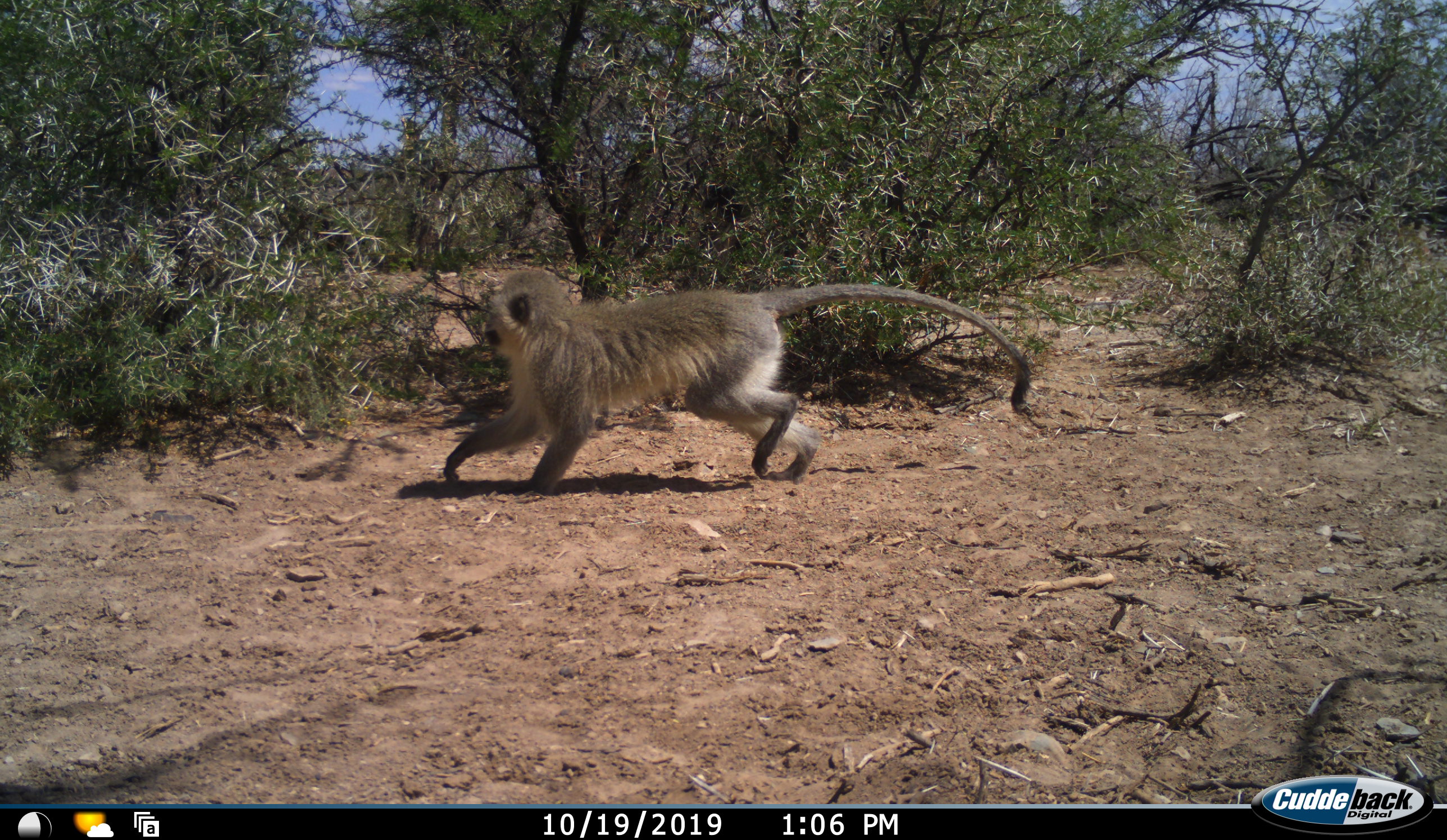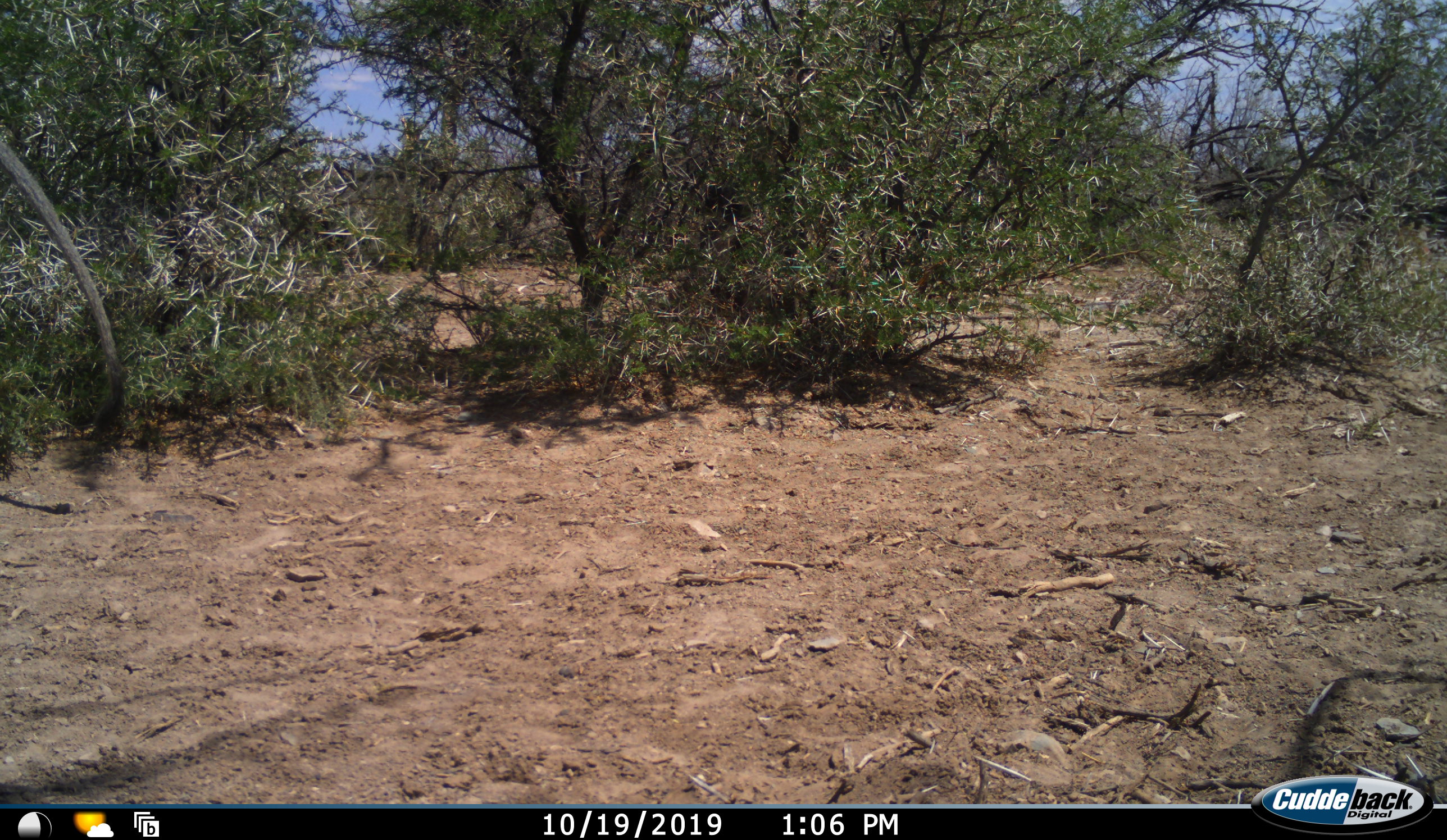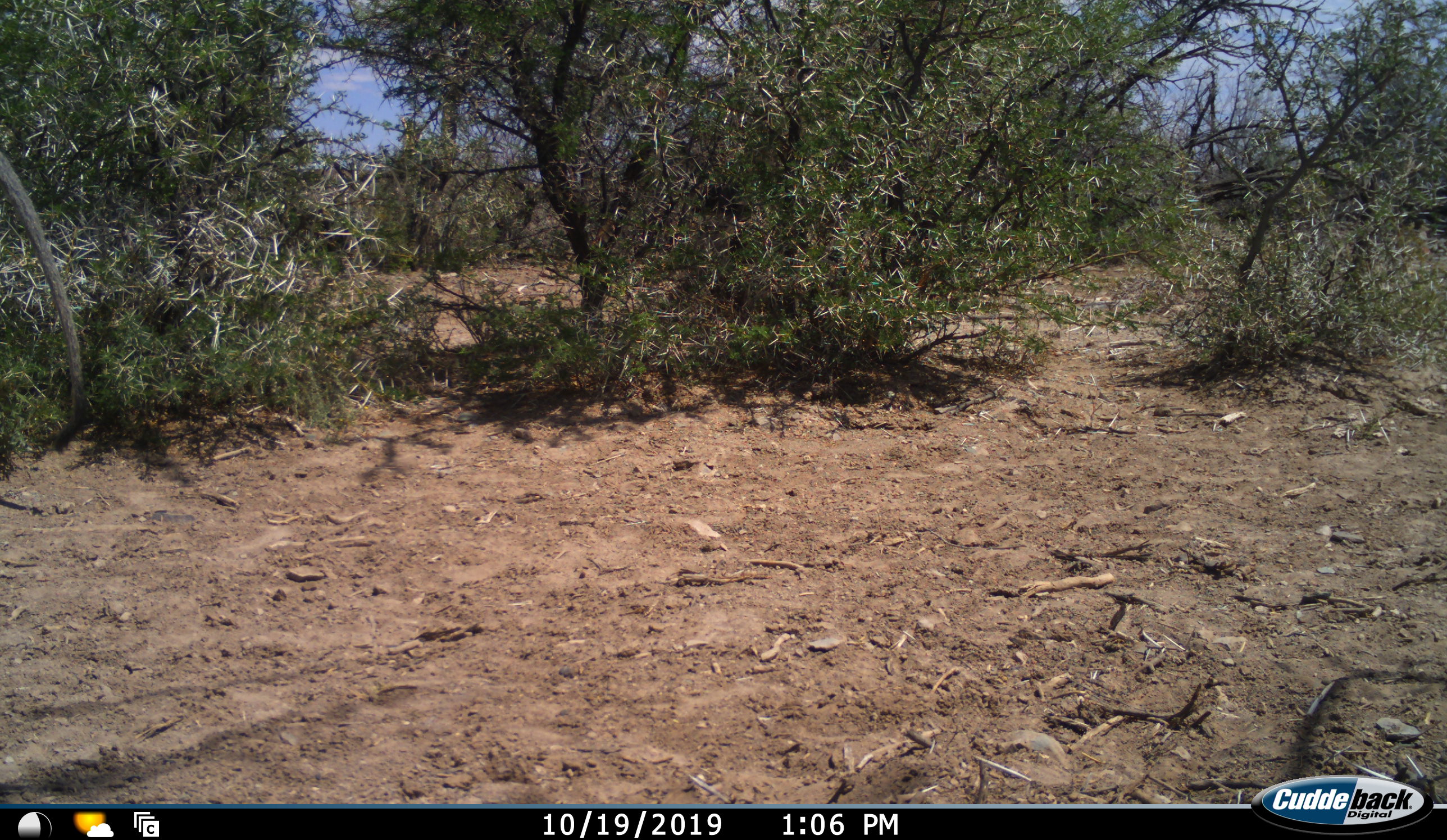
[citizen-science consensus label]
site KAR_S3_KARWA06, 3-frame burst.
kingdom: Animalia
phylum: Chordata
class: Mammalia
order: Primates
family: Cercopithecidae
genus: Chlorocebus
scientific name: Chlorocebus pygerythrus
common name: vervet monkey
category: monkeyvervet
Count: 1.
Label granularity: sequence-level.